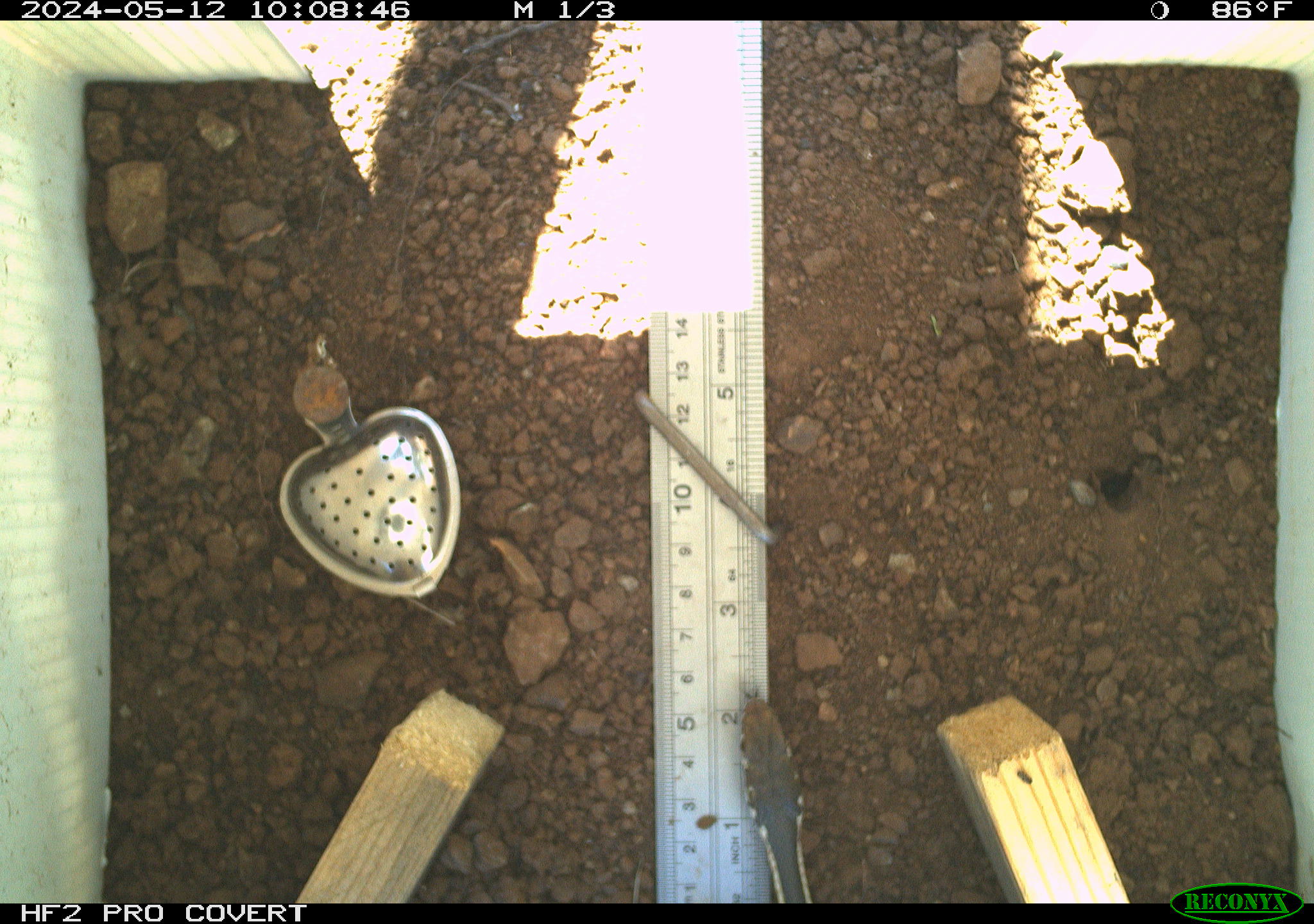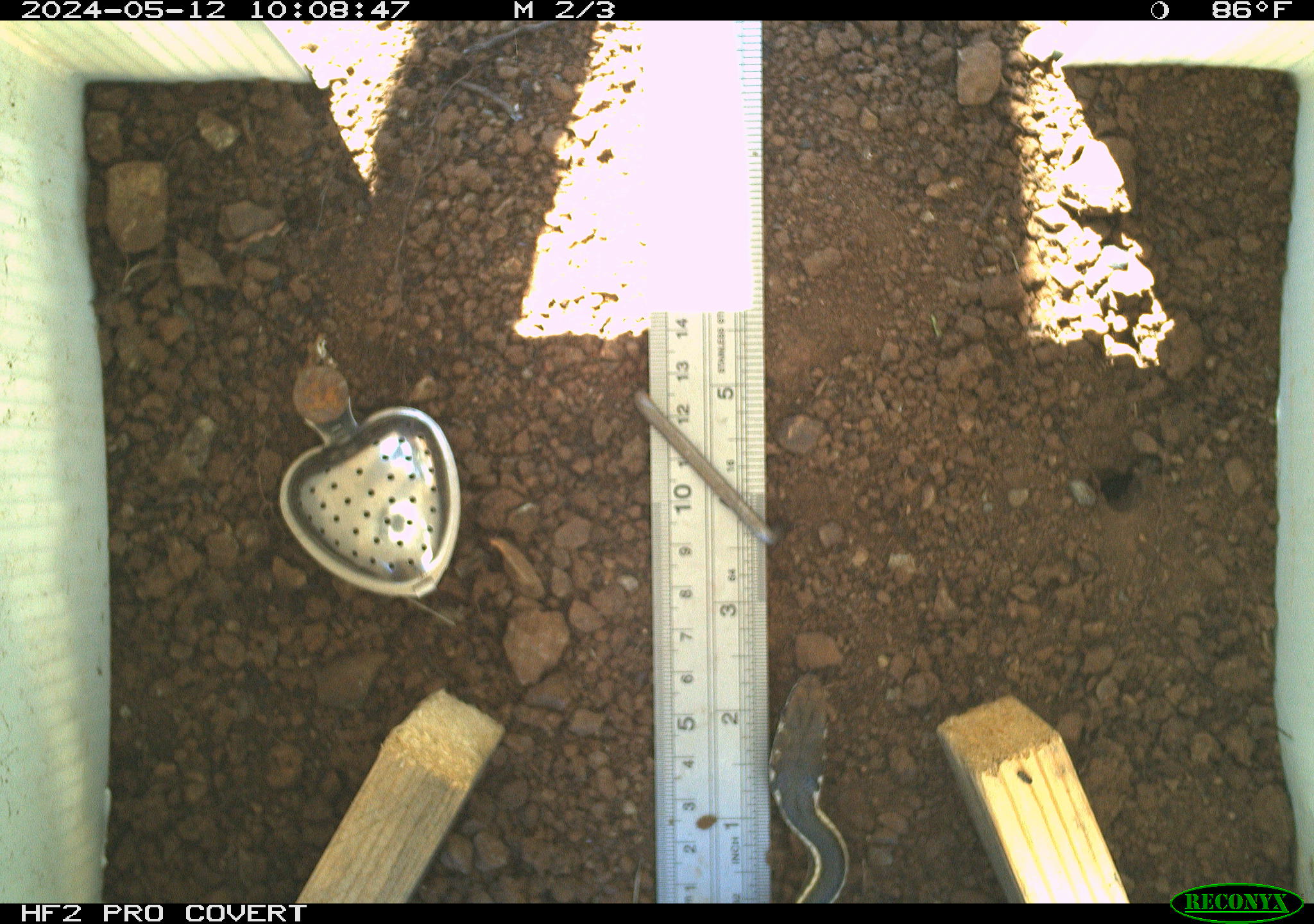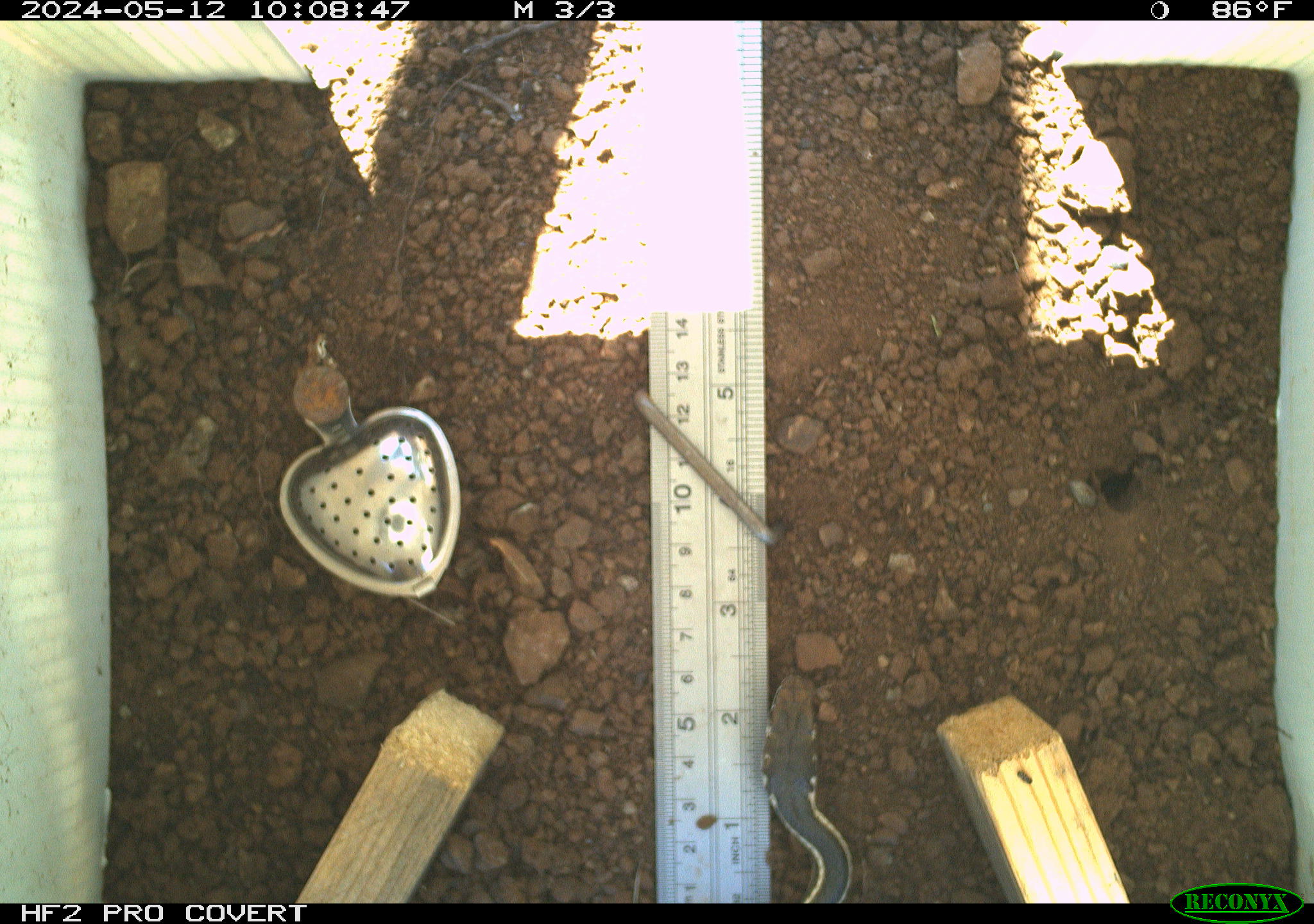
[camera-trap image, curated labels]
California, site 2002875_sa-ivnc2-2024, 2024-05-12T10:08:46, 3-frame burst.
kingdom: Animalia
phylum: Chordata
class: Reptilia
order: Squamata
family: Colubridae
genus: Masticophis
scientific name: Masticophis lateralis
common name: striped racer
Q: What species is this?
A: Striped racer (Masticophis lateralis).